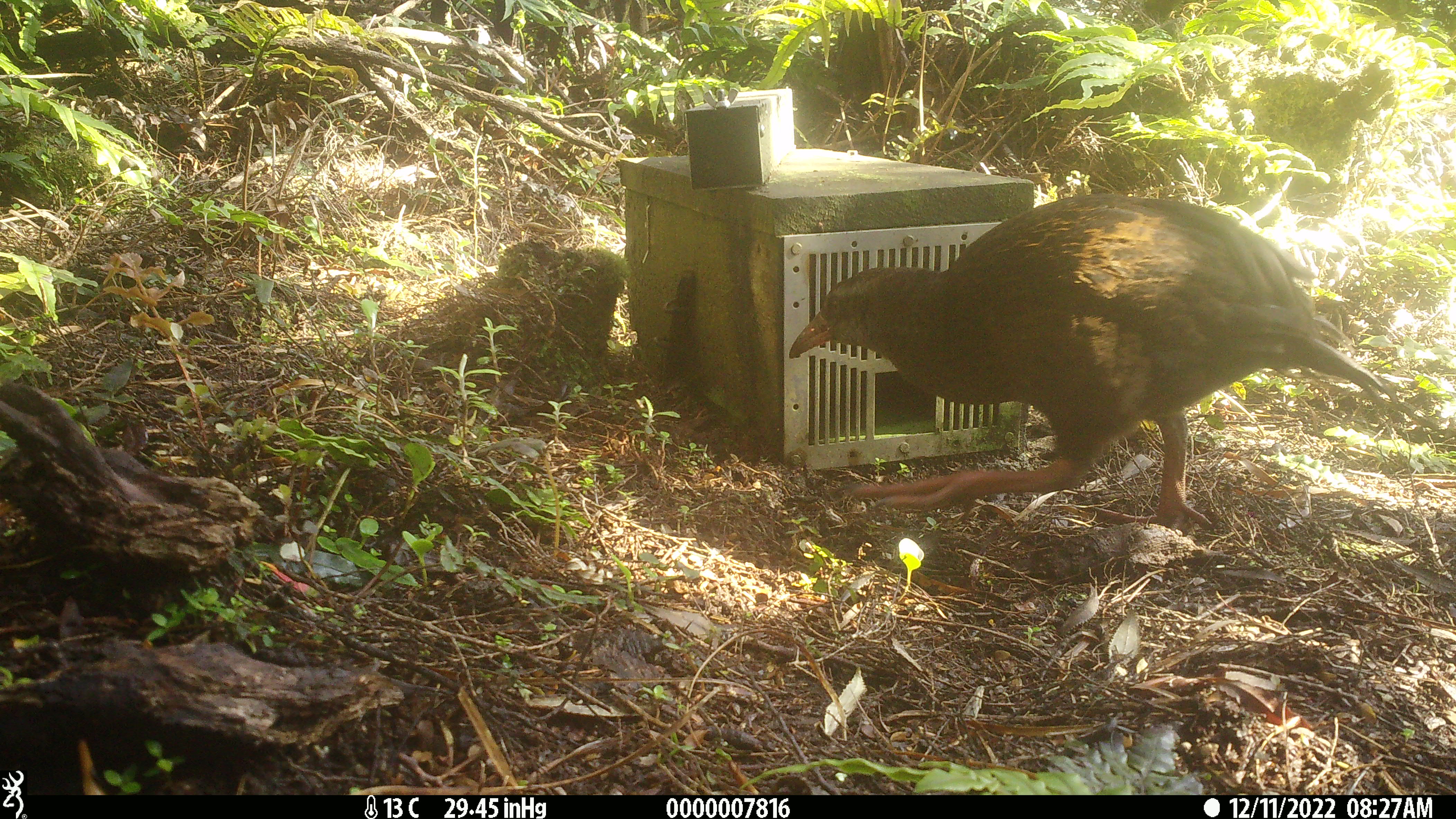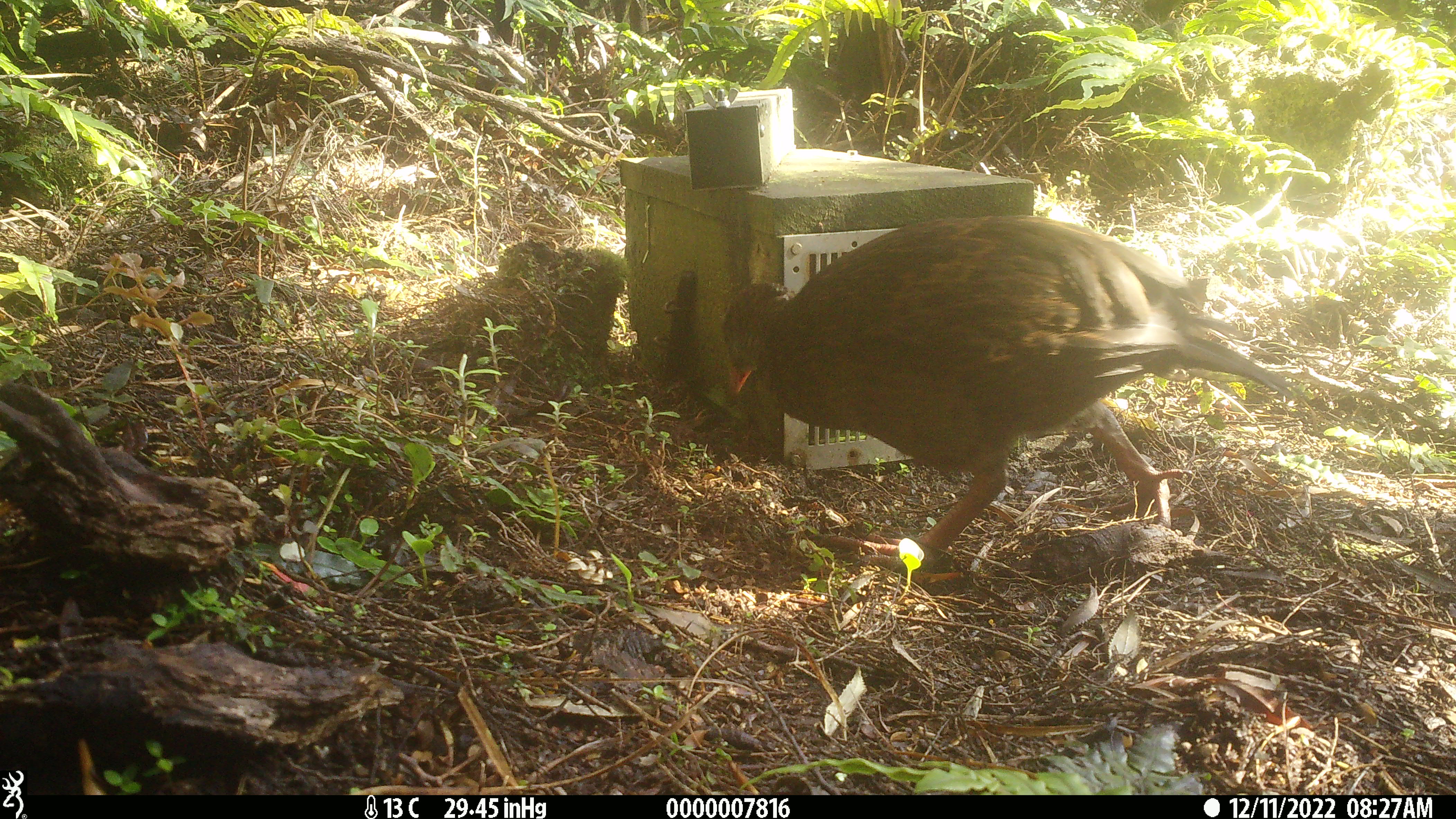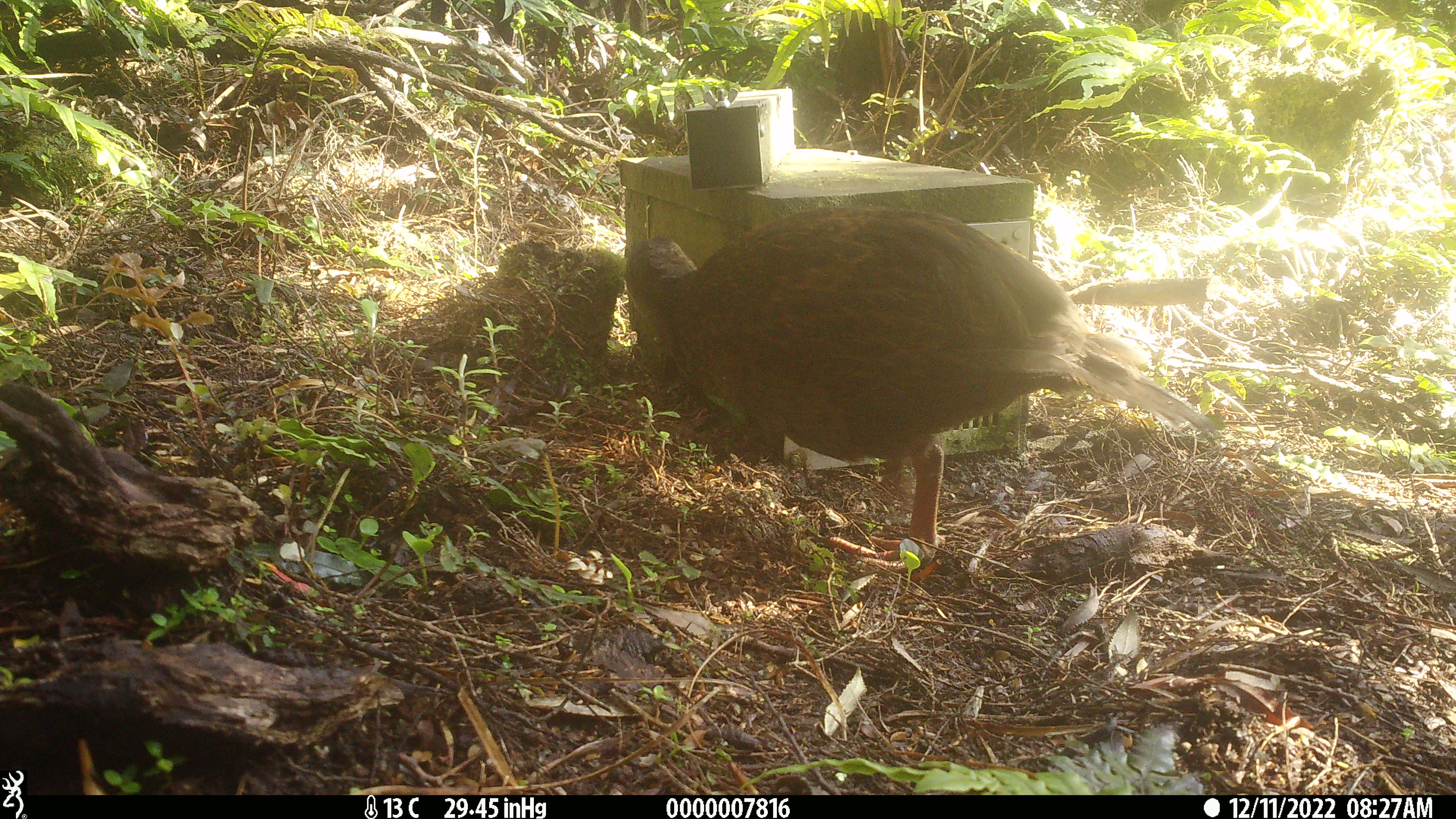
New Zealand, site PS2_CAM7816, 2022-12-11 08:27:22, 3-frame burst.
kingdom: Animalia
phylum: Chordata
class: Aves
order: Gruiformes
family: Rallidae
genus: Gallirallus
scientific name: Gallirallus australis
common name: weka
Weka (Gallirallus australis).